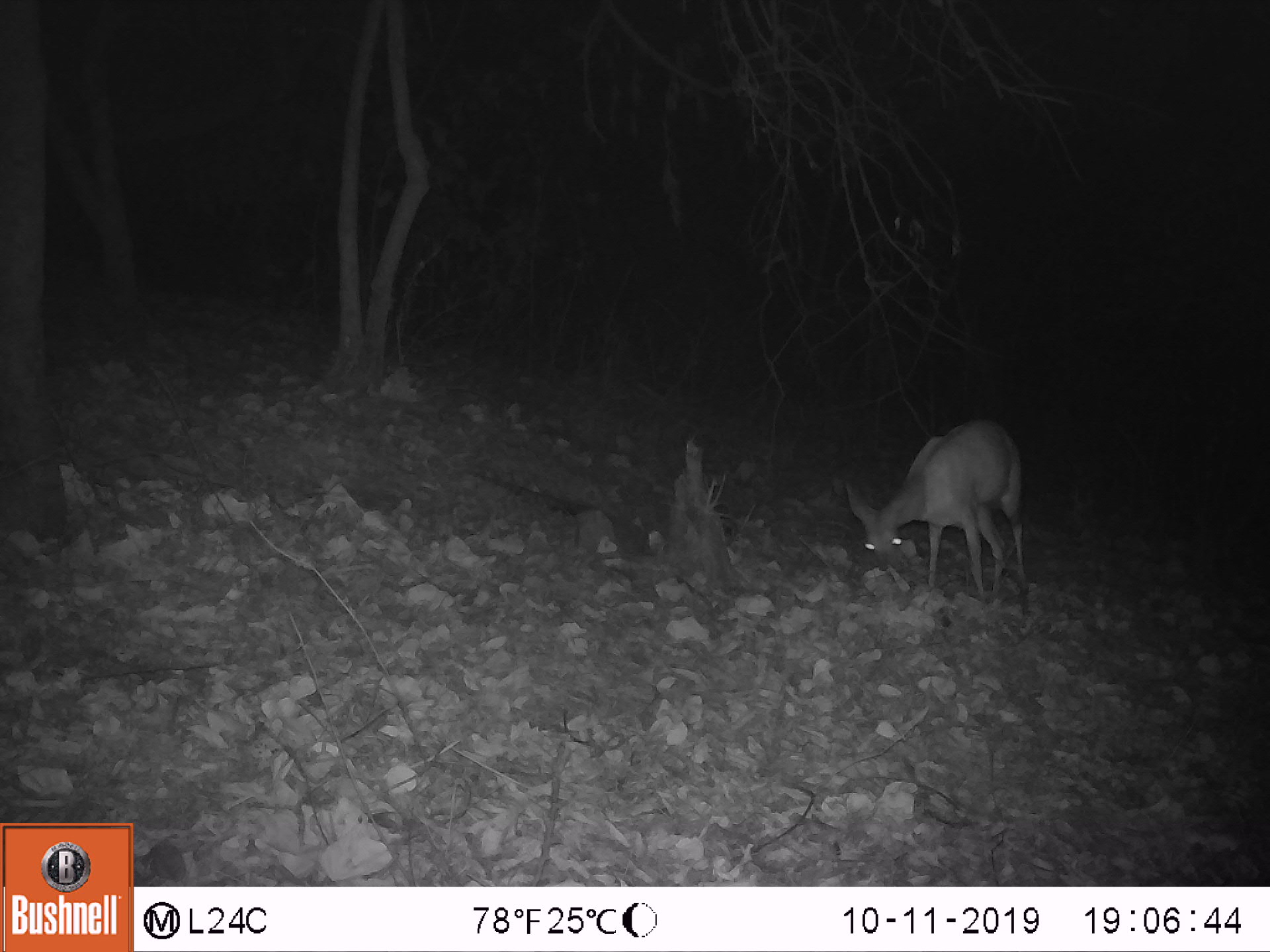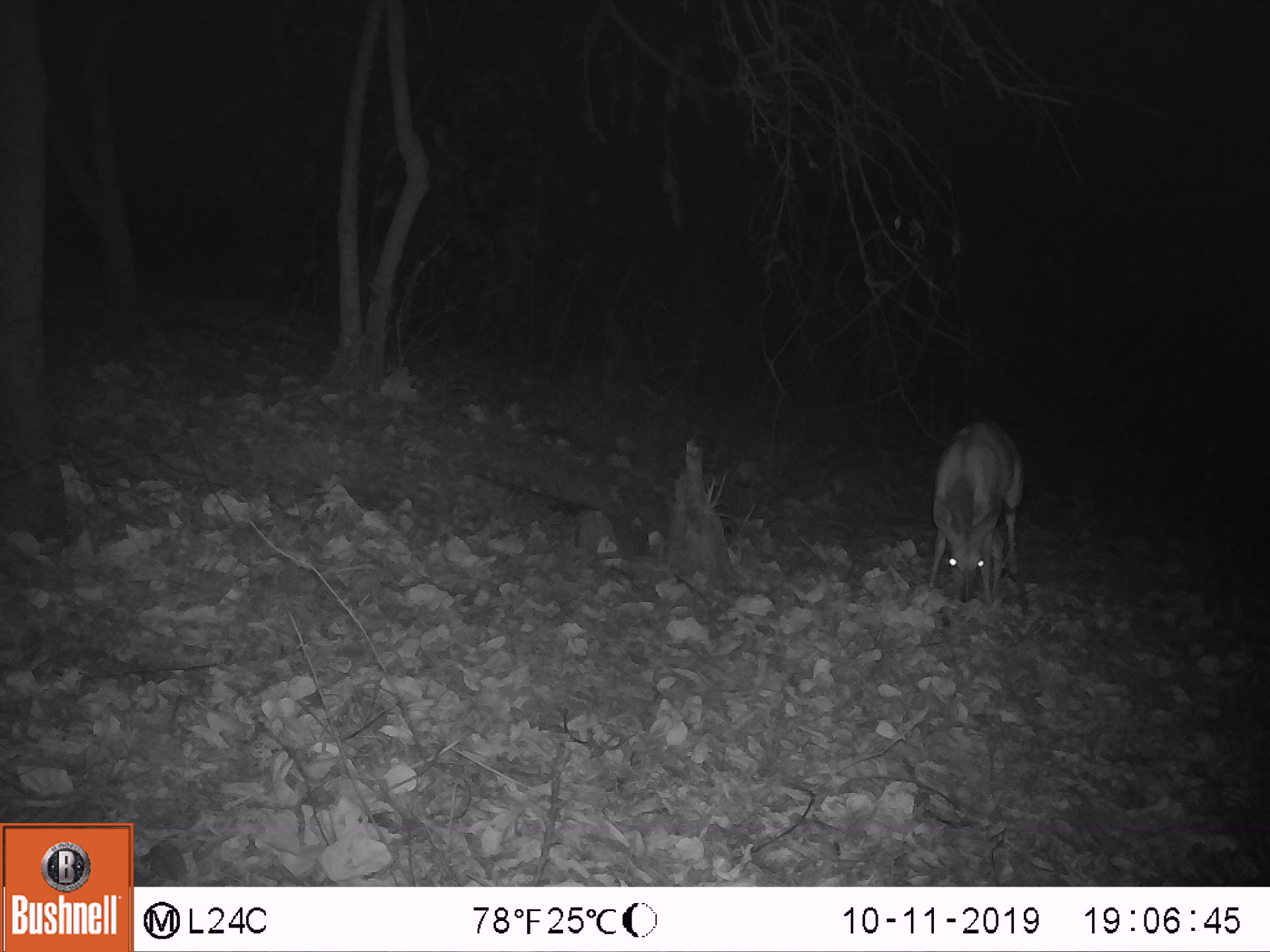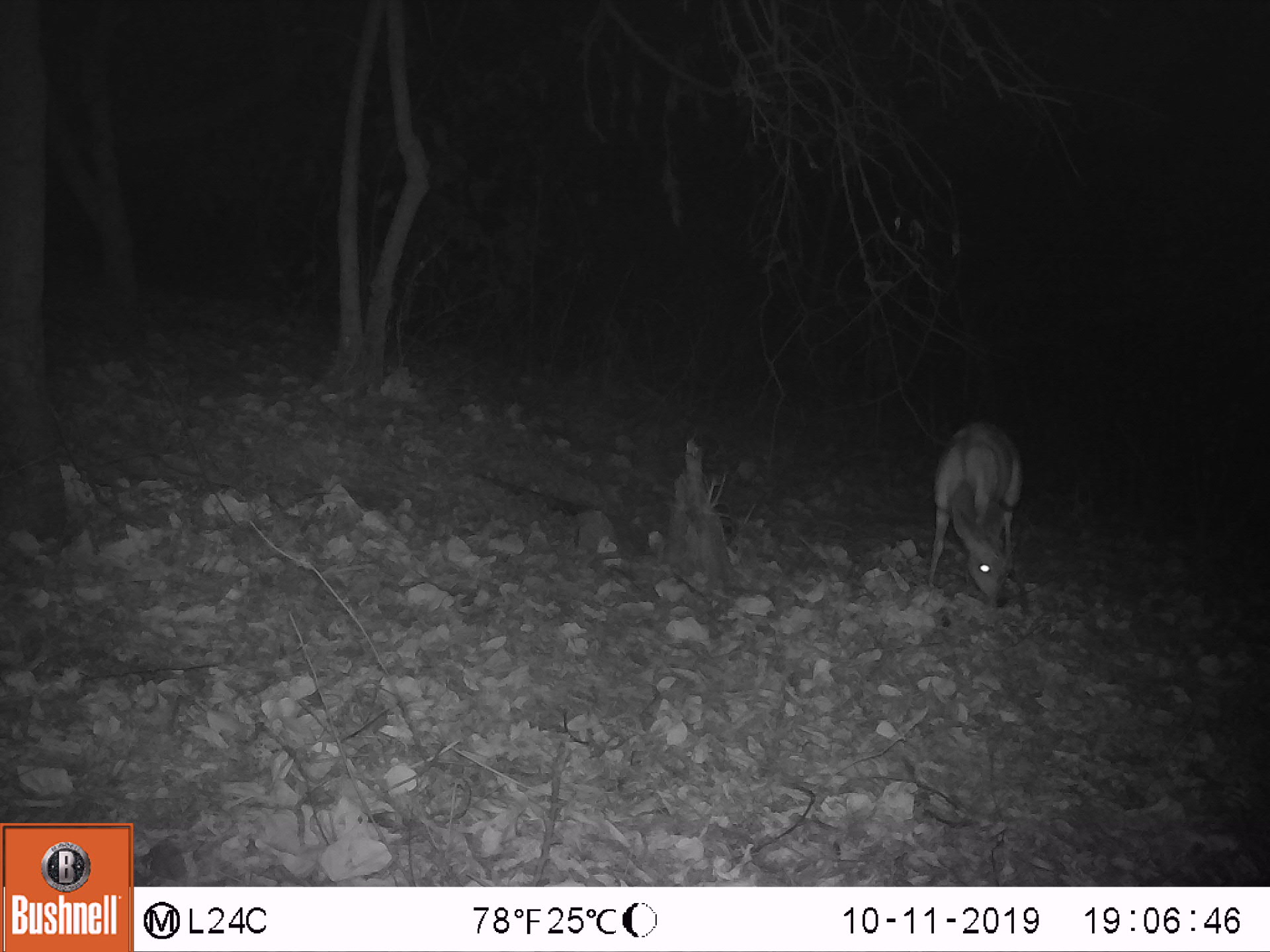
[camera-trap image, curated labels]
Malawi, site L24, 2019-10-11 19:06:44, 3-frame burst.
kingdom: Animalia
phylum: Chordata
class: Mammalia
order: Artiodactyla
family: Bovidae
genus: Tragelaphus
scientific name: Tragelaphus sylvaticus sylvaticus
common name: cape bushbuck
Cape bushbuck (Tragelaphus sylvaticus sylvaticus), count 1.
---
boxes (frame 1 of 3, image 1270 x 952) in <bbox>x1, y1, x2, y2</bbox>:
cape bushbuck: <bbox>842, 409, 1026, 607</bbox>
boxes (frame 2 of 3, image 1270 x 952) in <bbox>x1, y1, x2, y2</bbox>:
cape bushbuck: <bbox>930, 410, 1025, 594</bbox>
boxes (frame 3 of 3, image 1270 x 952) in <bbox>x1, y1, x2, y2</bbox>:
cape bushbuck: <bbox>927, 411, 1024, 612</bbox>